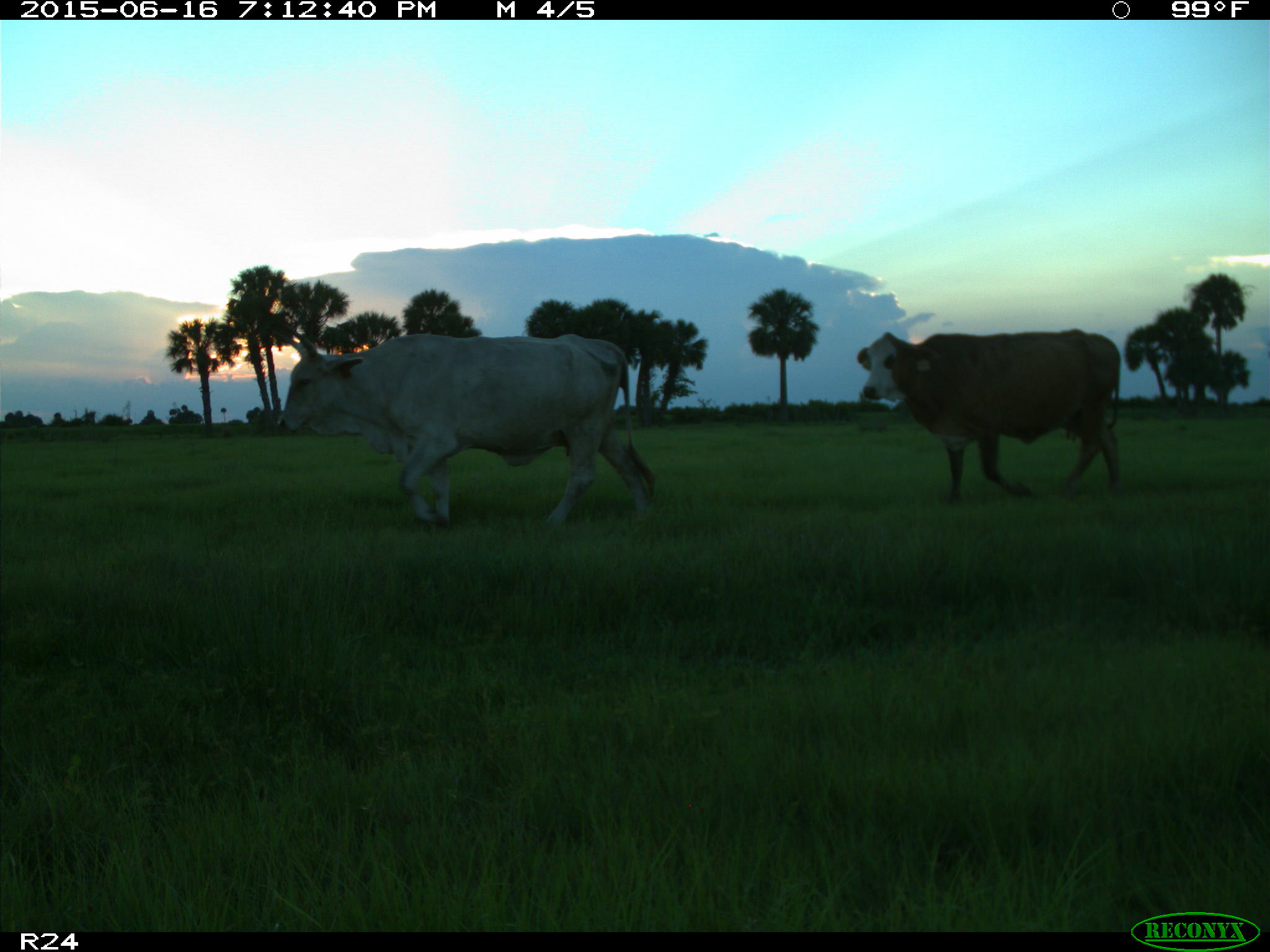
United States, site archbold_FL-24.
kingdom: Animalia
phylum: Chordata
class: Mammalia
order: Artiodactyla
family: Bovidae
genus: Bos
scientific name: Bos taurus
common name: domestic cow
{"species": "Bos taurus (domestic cow)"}